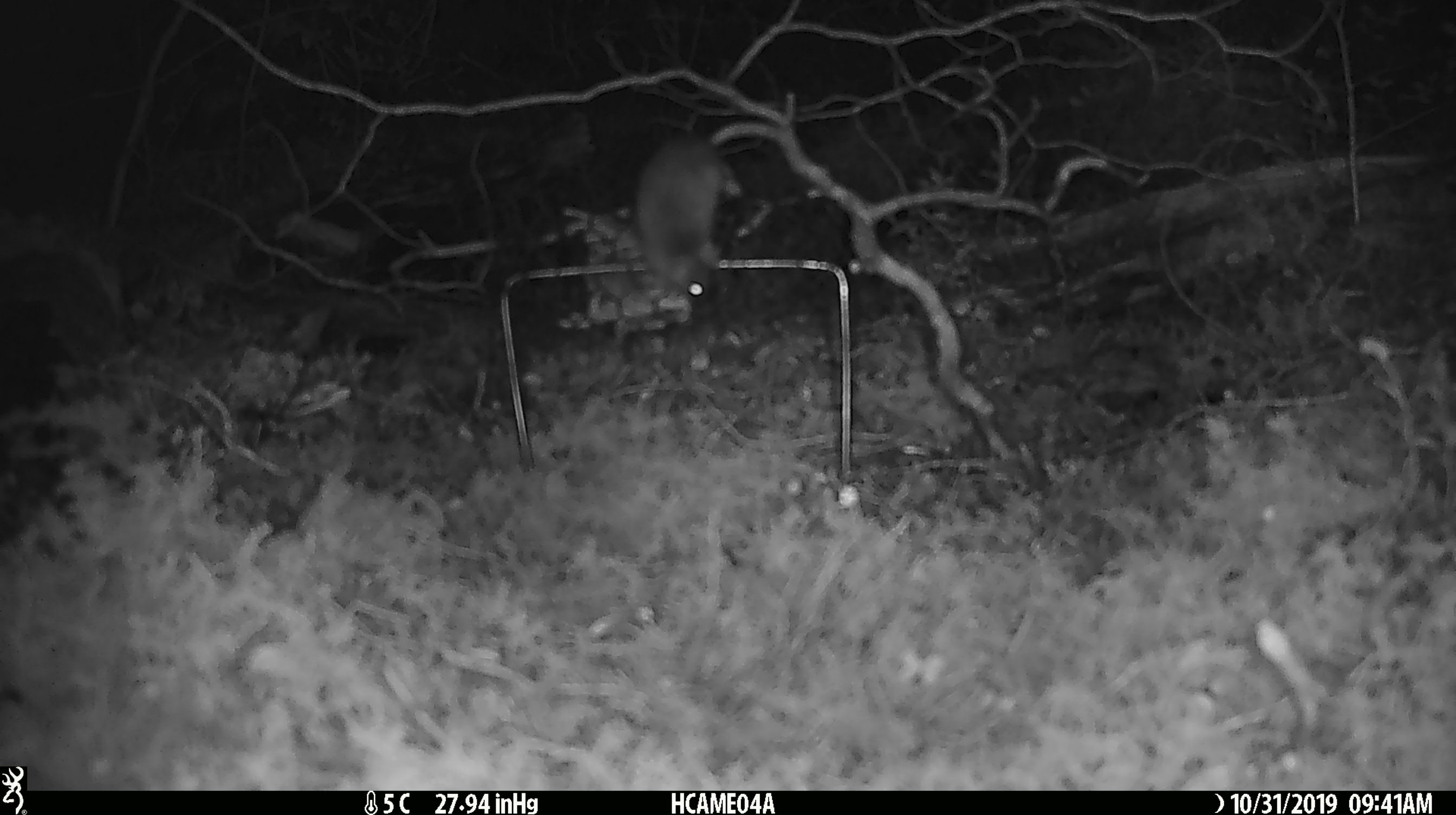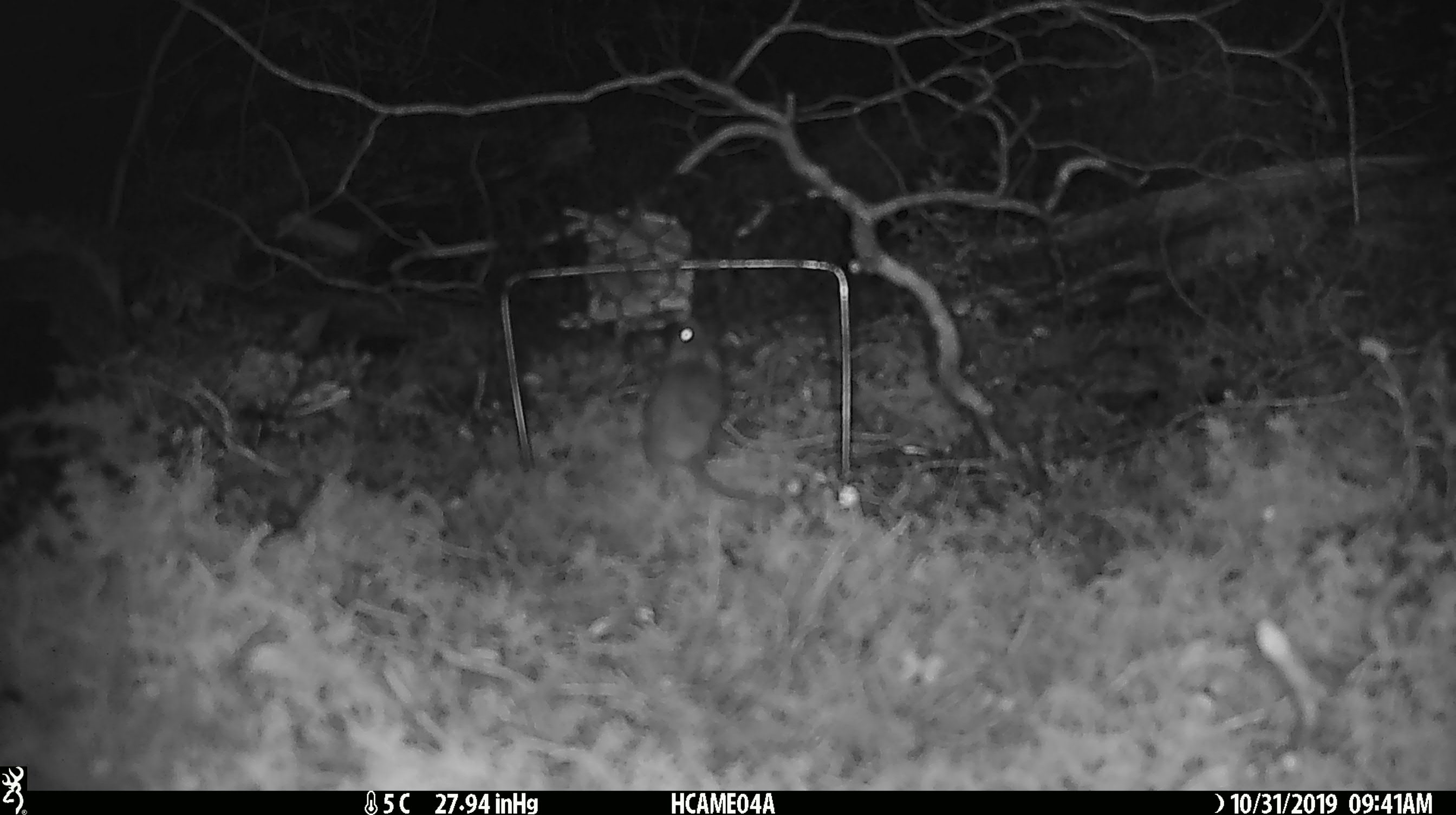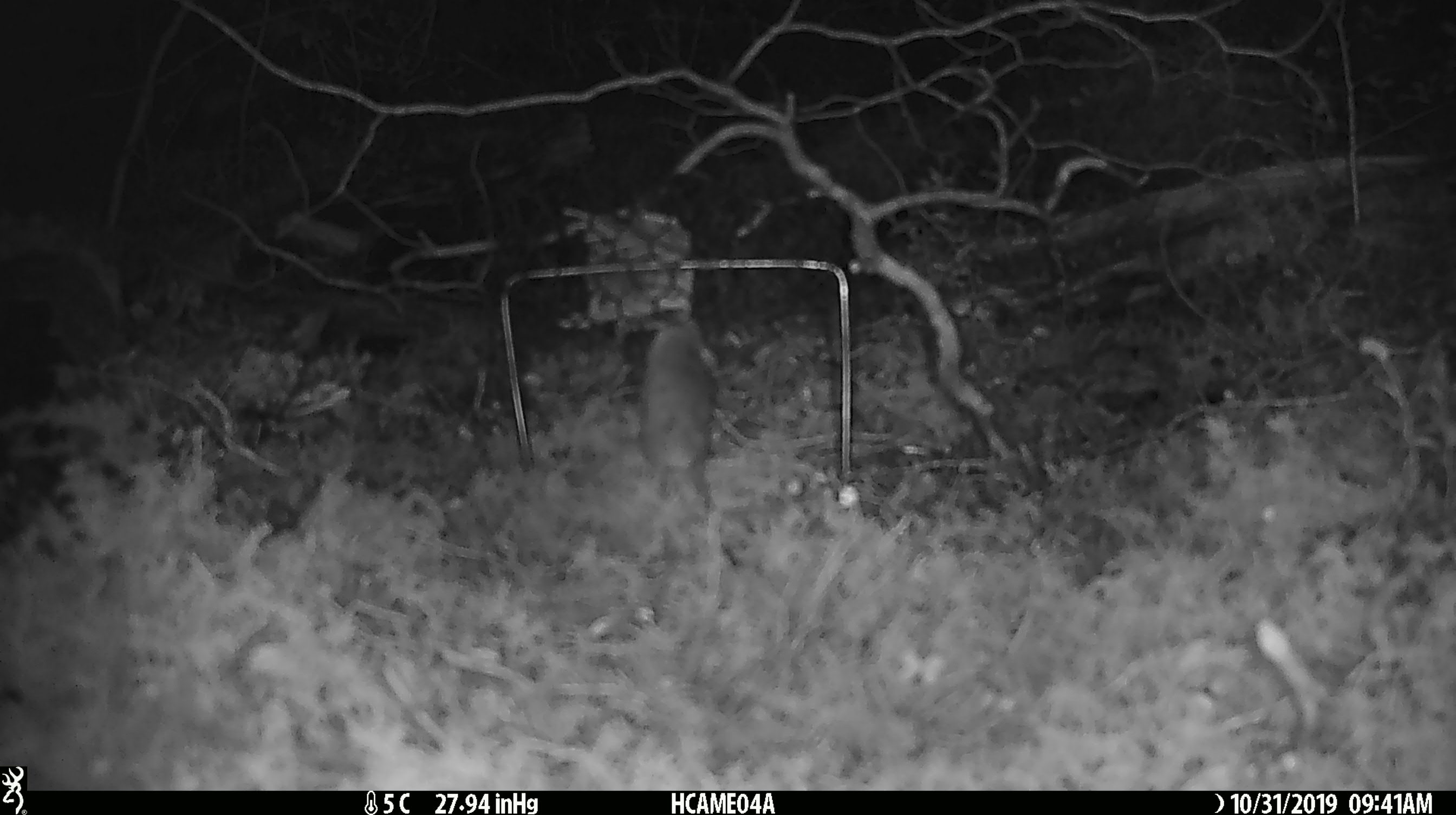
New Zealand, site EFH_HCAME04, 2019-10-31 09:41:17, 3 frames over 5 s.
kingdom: Animalia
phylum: Chordata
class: Mammalia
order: Rodentia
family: Muridae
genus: Mus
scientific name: Mus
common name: mouse